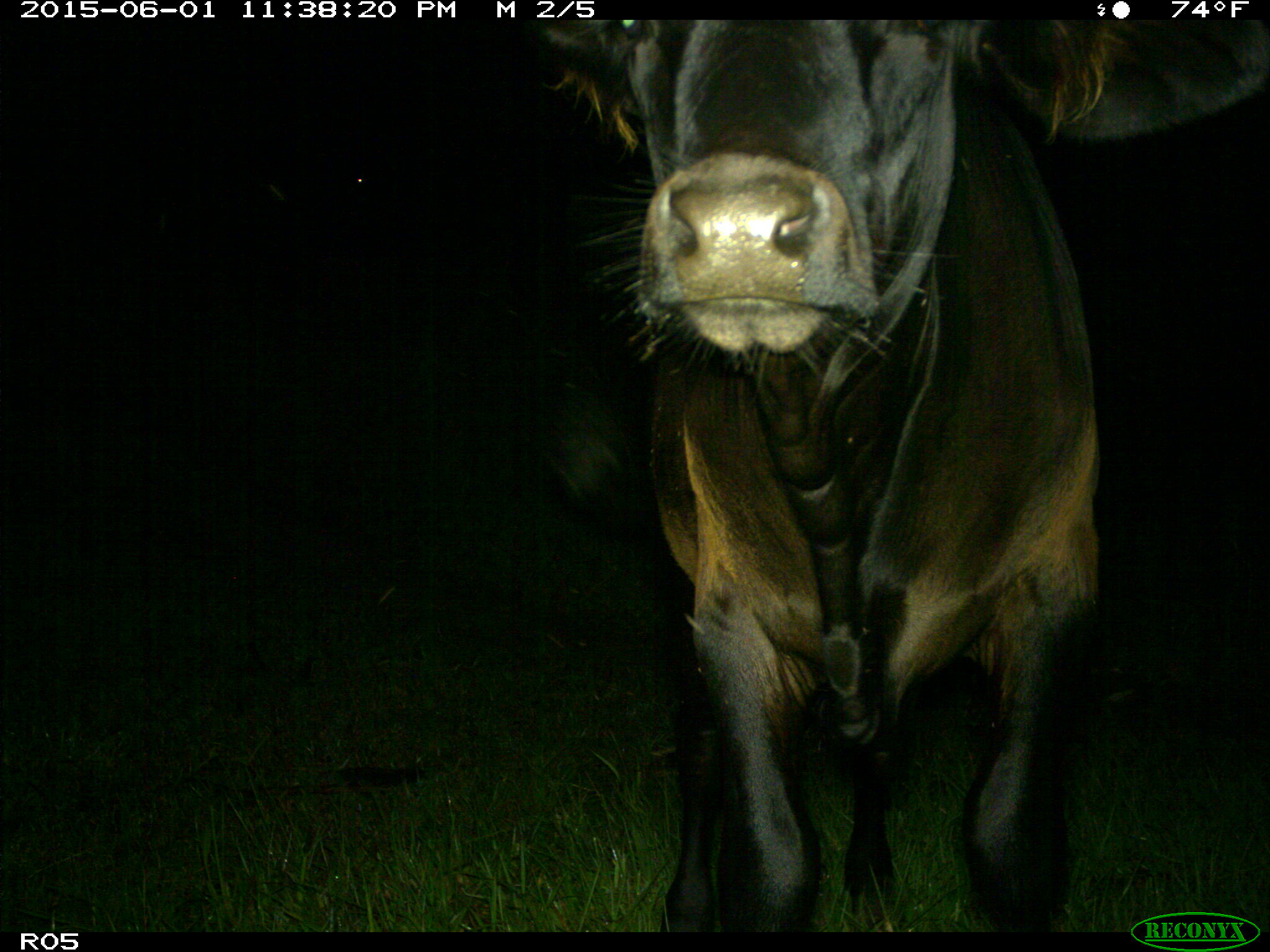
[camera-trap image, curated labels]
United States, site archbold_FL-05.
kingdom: Animalia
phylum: Chordata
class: Mammalia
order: Artiodactyla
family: Bovidae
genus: Bos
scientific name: Bos taurus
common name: domestic cow